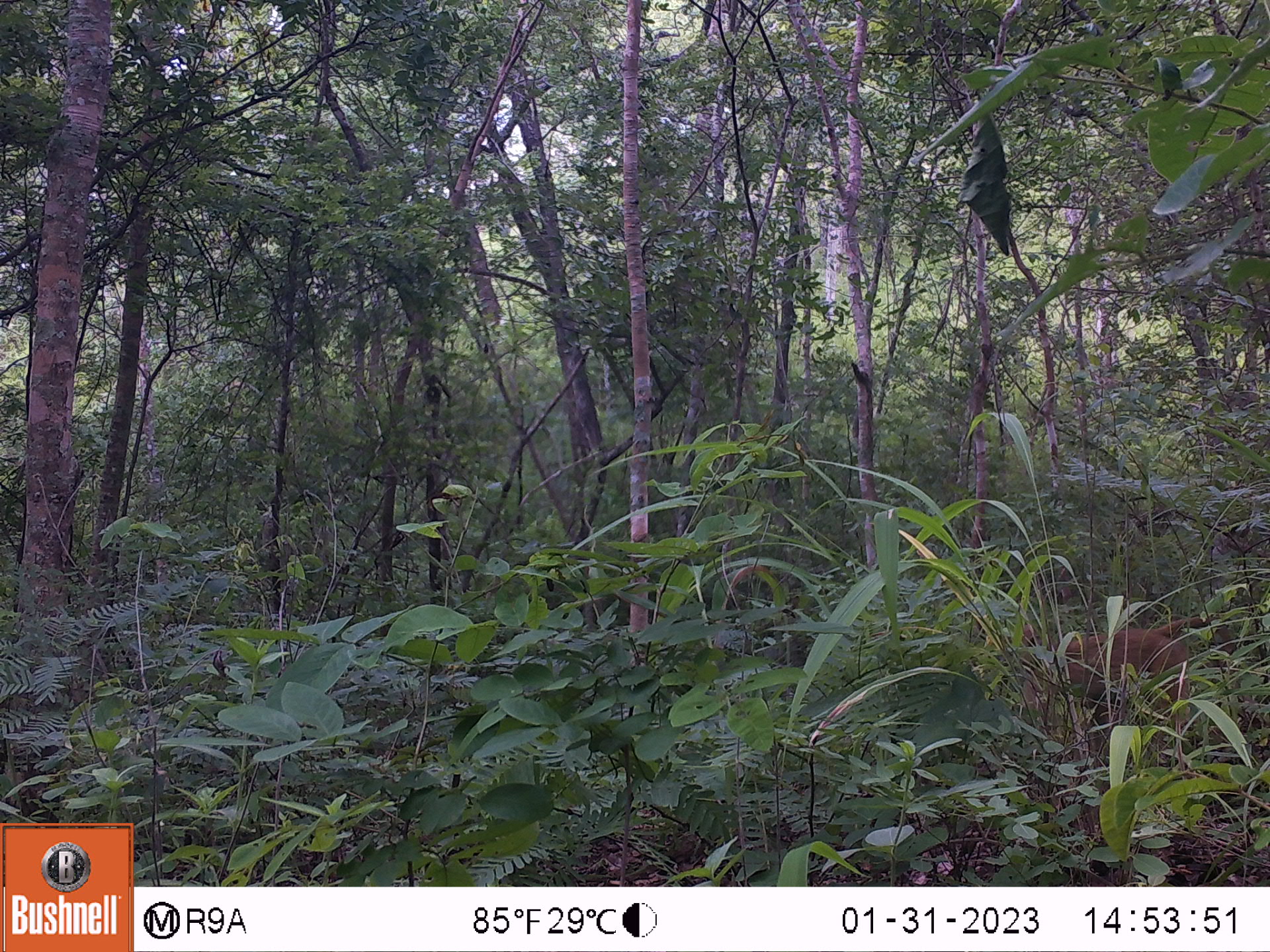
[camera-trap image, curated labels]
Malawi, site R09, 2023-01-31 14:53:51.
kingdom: Animalia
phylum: Chordata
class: Mammalia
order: Primates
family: Cercopithecidae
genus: Papio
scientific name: Papio cynocephalus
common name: yellow baboon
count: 1